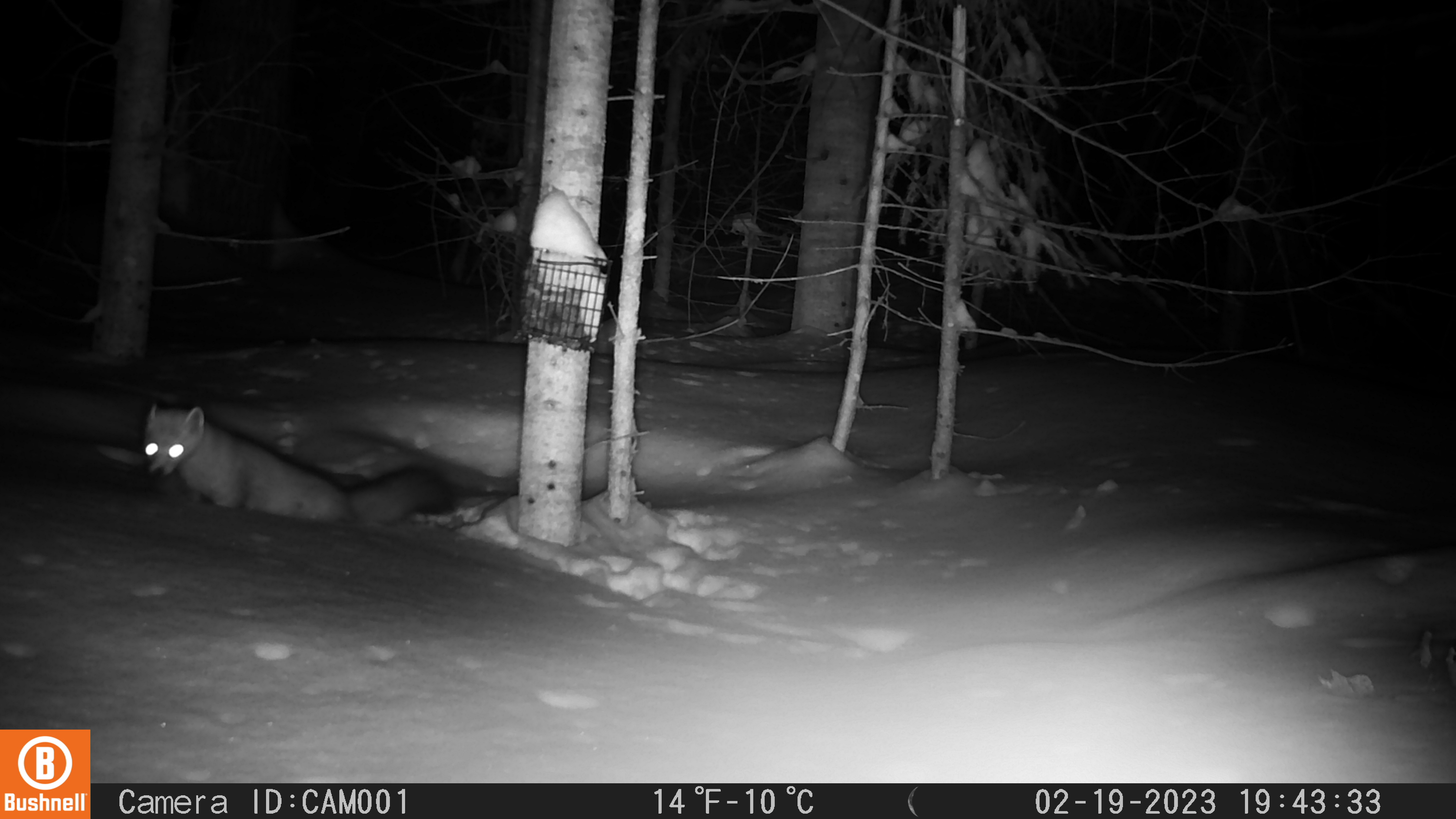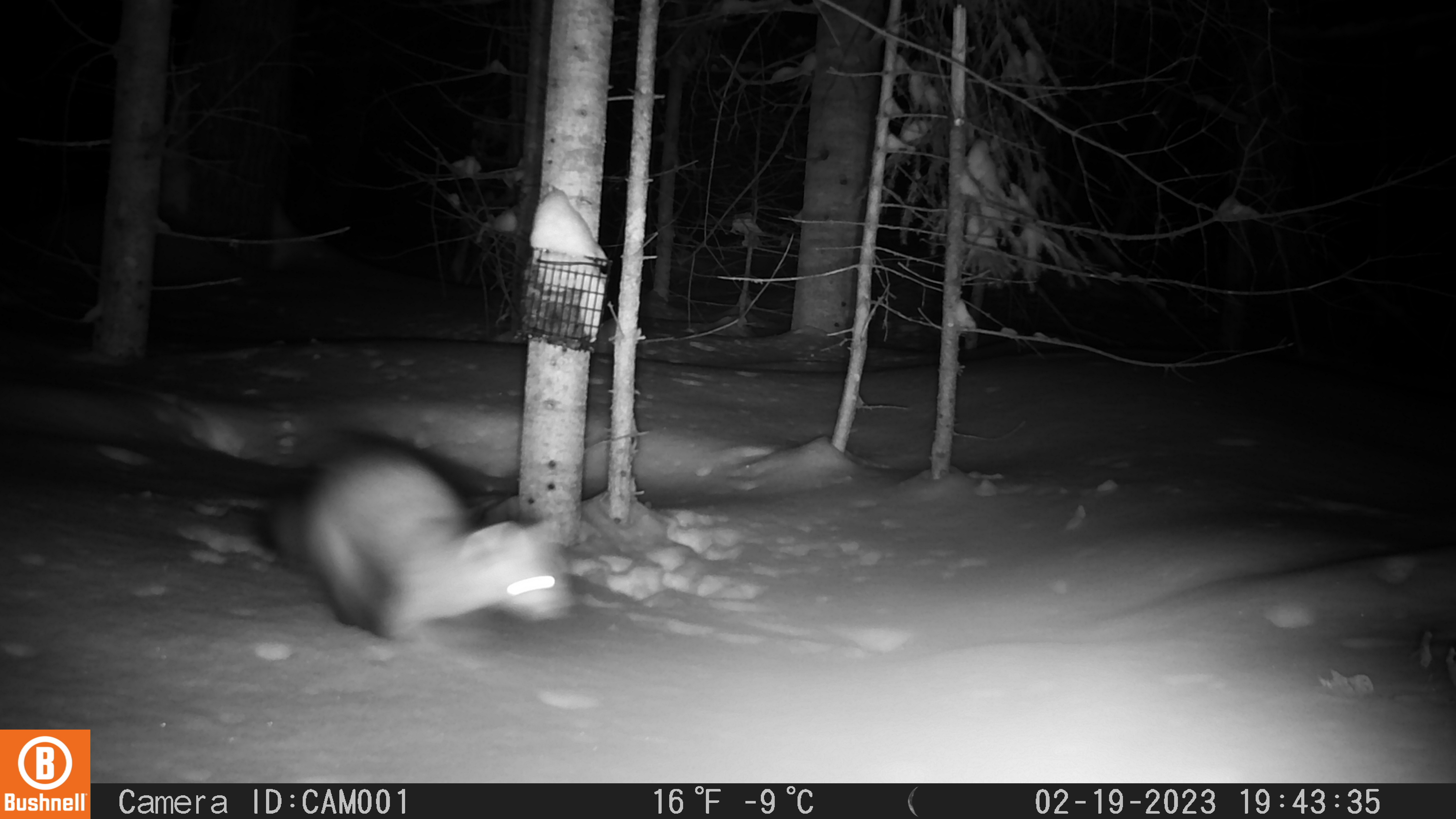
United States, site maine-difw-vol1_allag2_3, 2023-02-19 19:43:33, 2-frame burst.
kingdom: Animalia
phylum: Chordata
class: Mammalia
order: Carnivora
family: Mustelidae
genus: Martes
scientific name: Martes americana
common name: american marten